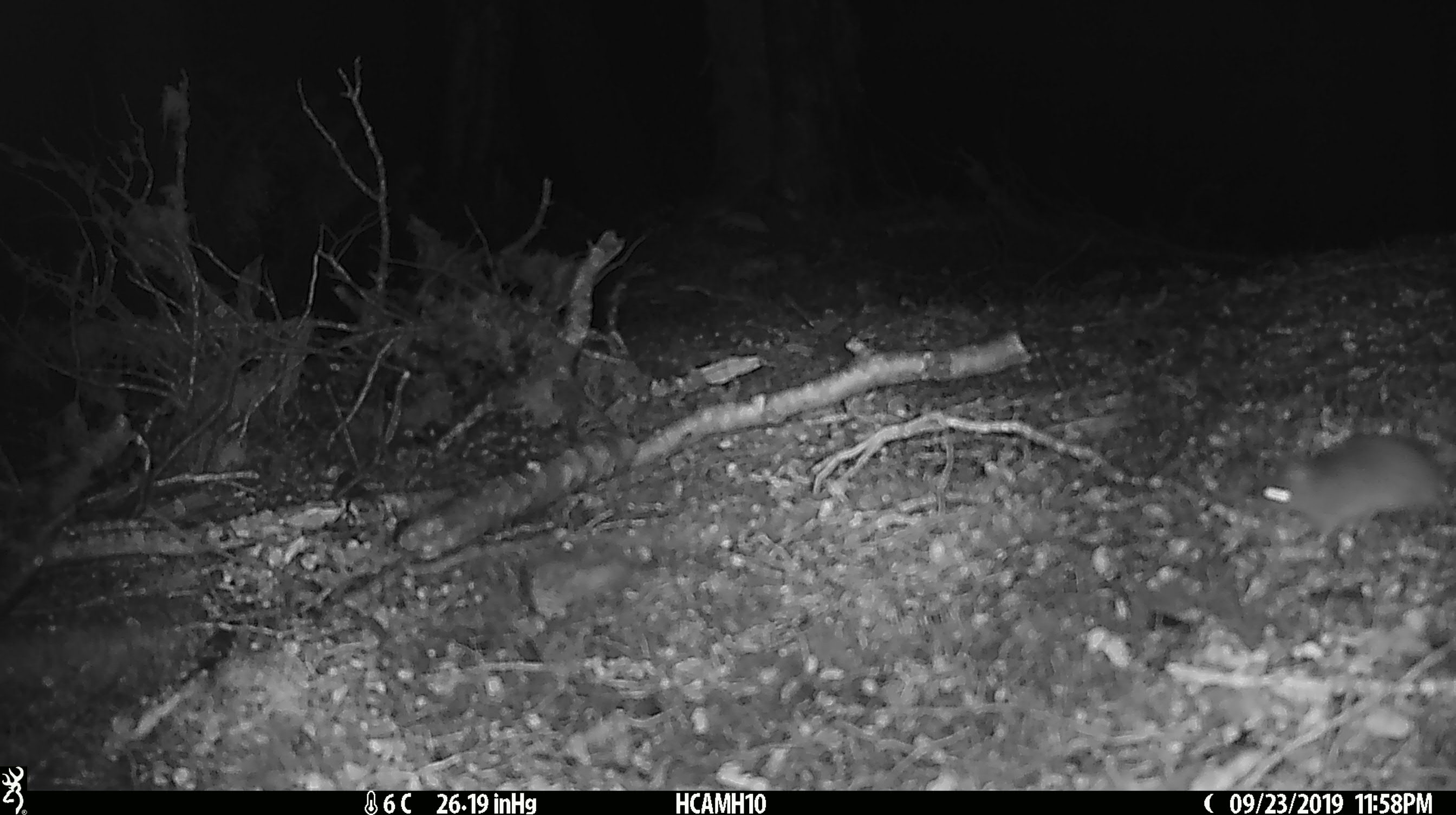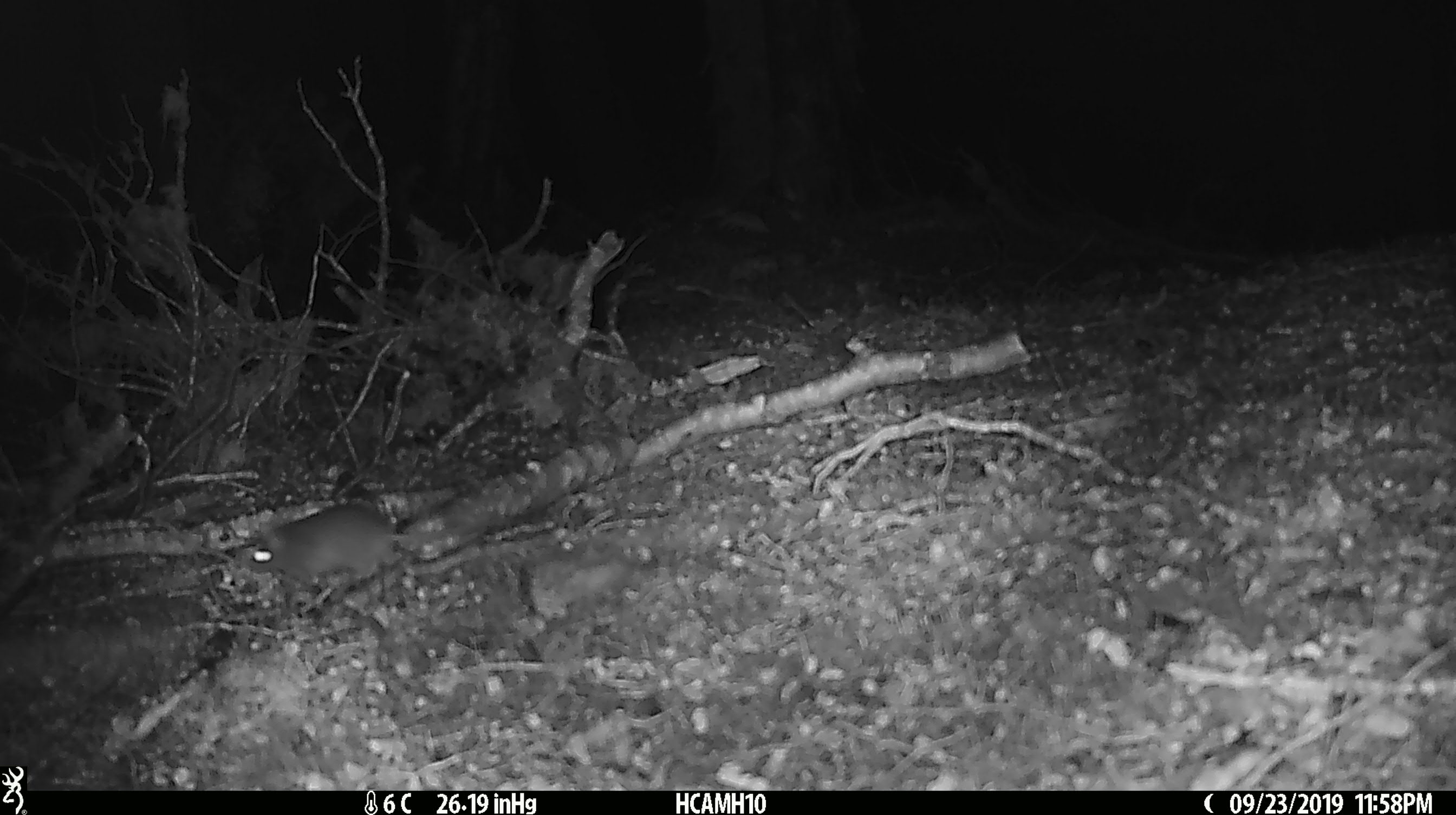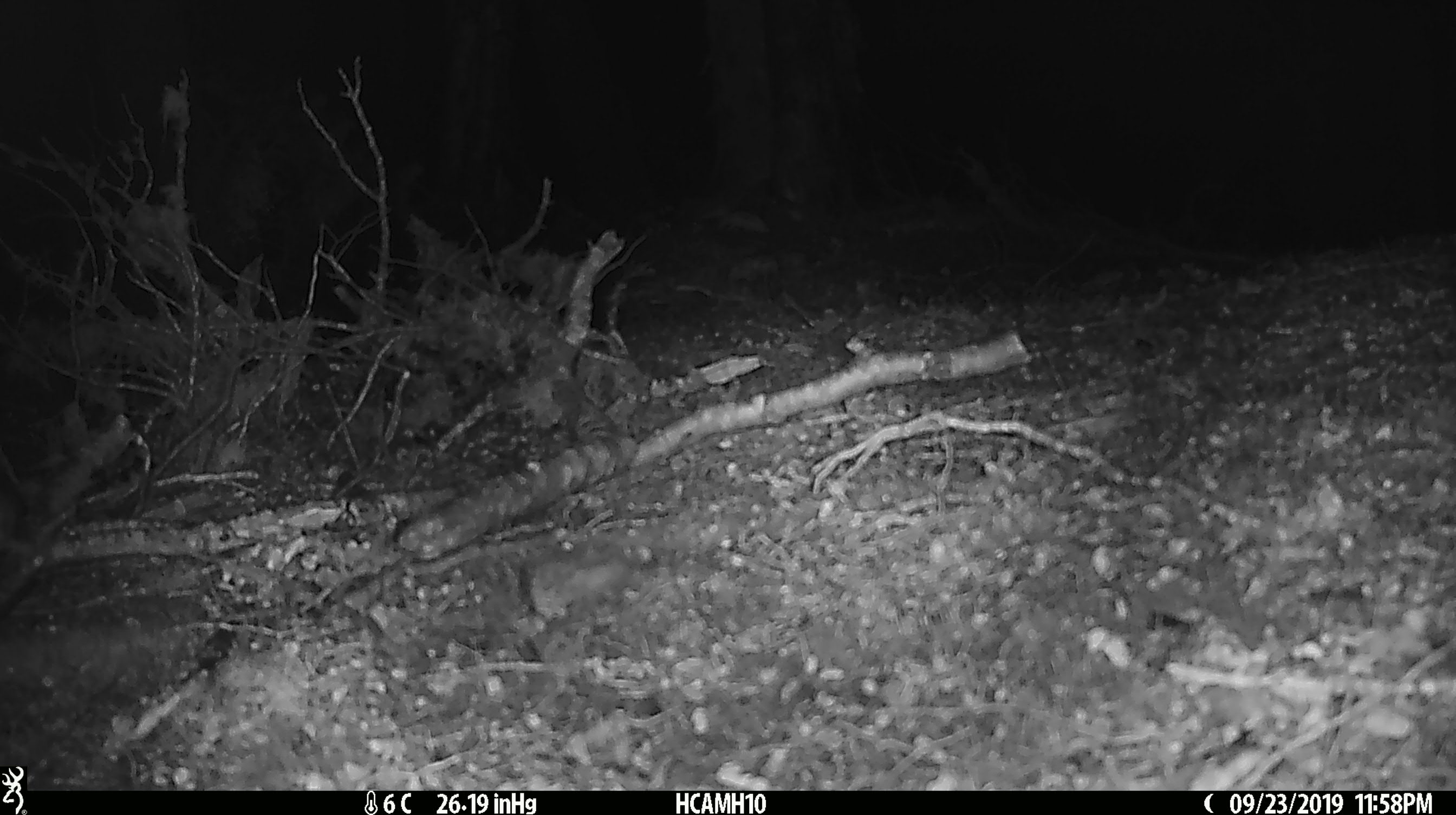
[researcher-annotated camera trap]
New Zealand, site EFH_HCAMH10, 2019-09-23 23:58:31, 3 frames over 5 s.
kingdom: Animalia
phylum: Chordata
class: Mammalia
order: Rodentia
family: Muridae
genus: Mus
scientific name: Mus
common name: mouse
Mouse (Mus).